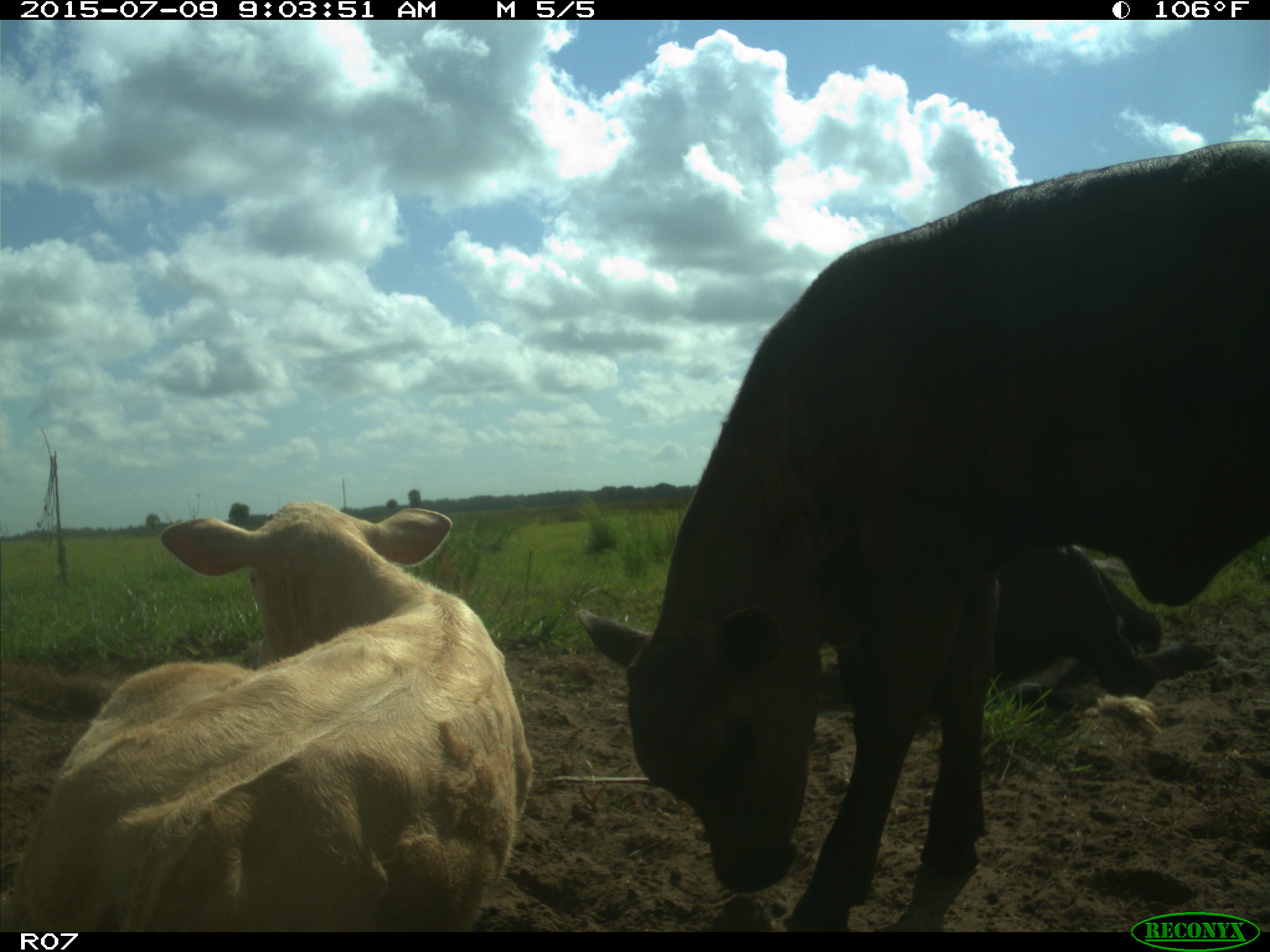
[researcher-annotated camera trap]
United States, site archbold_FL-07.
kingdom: Animalia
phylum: Chordata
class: Mammalia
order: Artiodactyla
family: Bovidae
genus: Bos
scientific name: Bos taurus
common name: domestic cow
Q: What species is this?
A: Bos taurus (domestic cow).